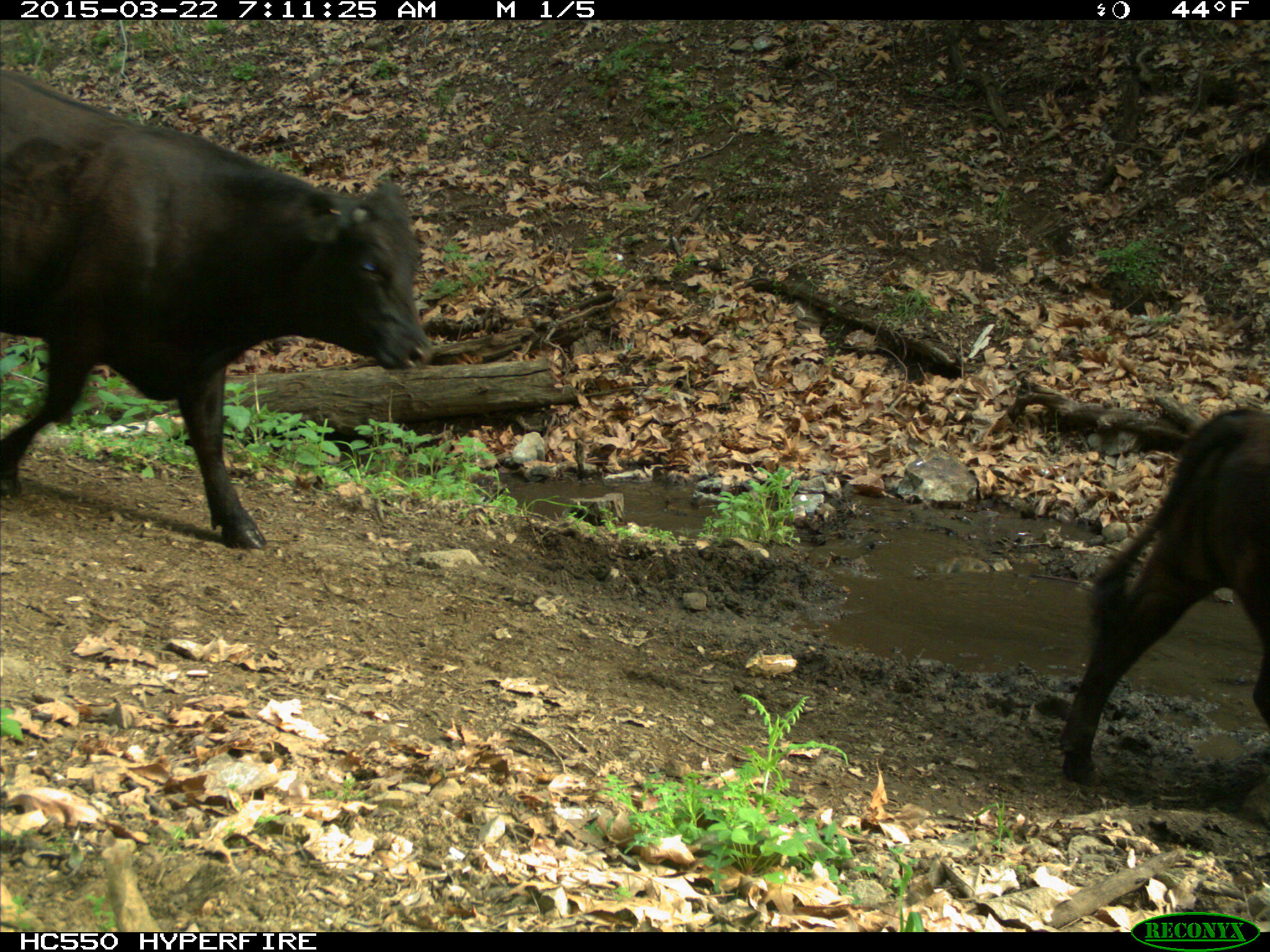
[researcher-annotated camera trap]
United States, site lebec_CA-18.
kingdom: Animalia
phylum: Chordata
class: Mammalia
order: Artiodactyla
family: Bovidae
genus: Bos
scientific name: Bos taurus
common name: domestic cow